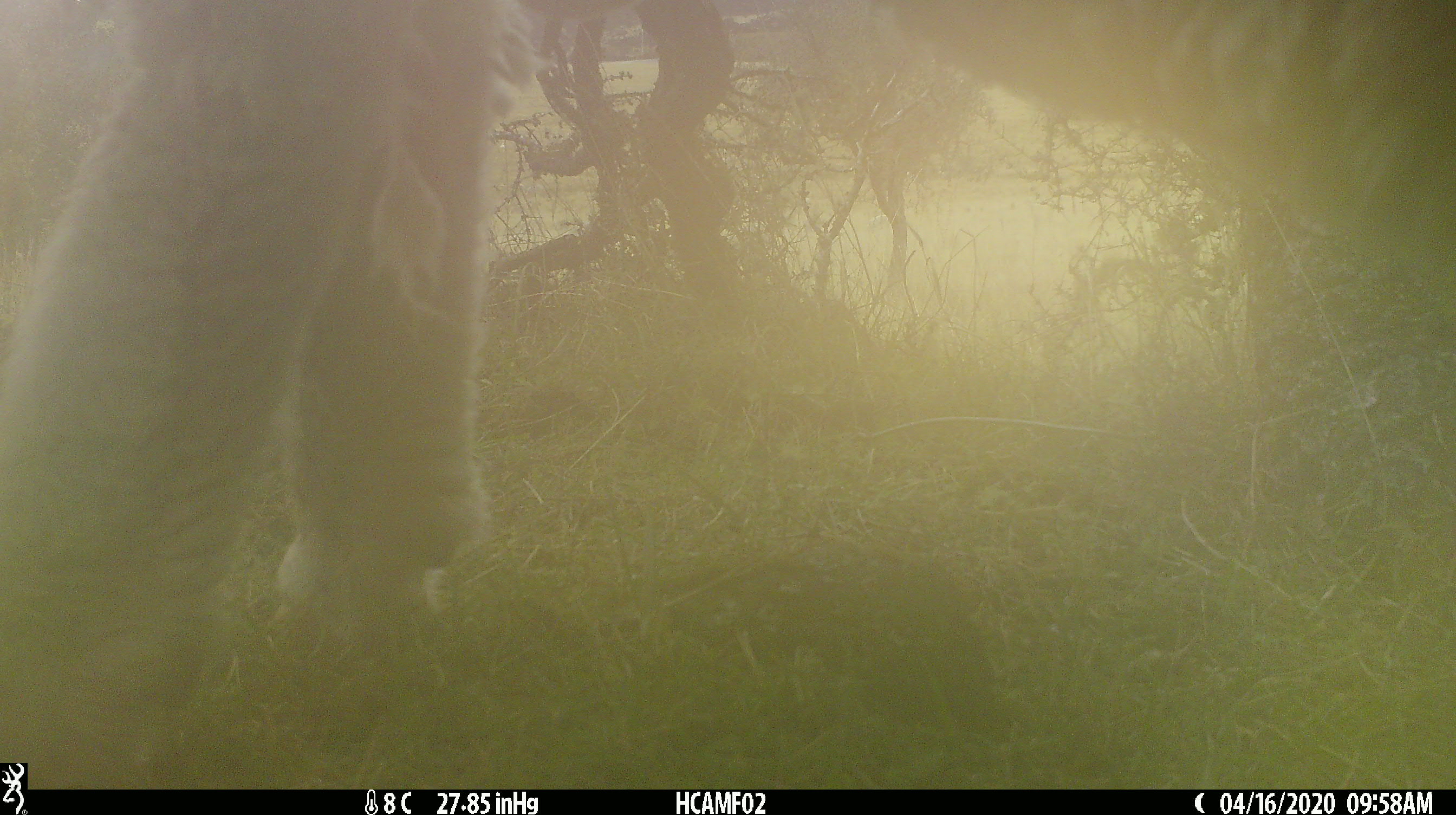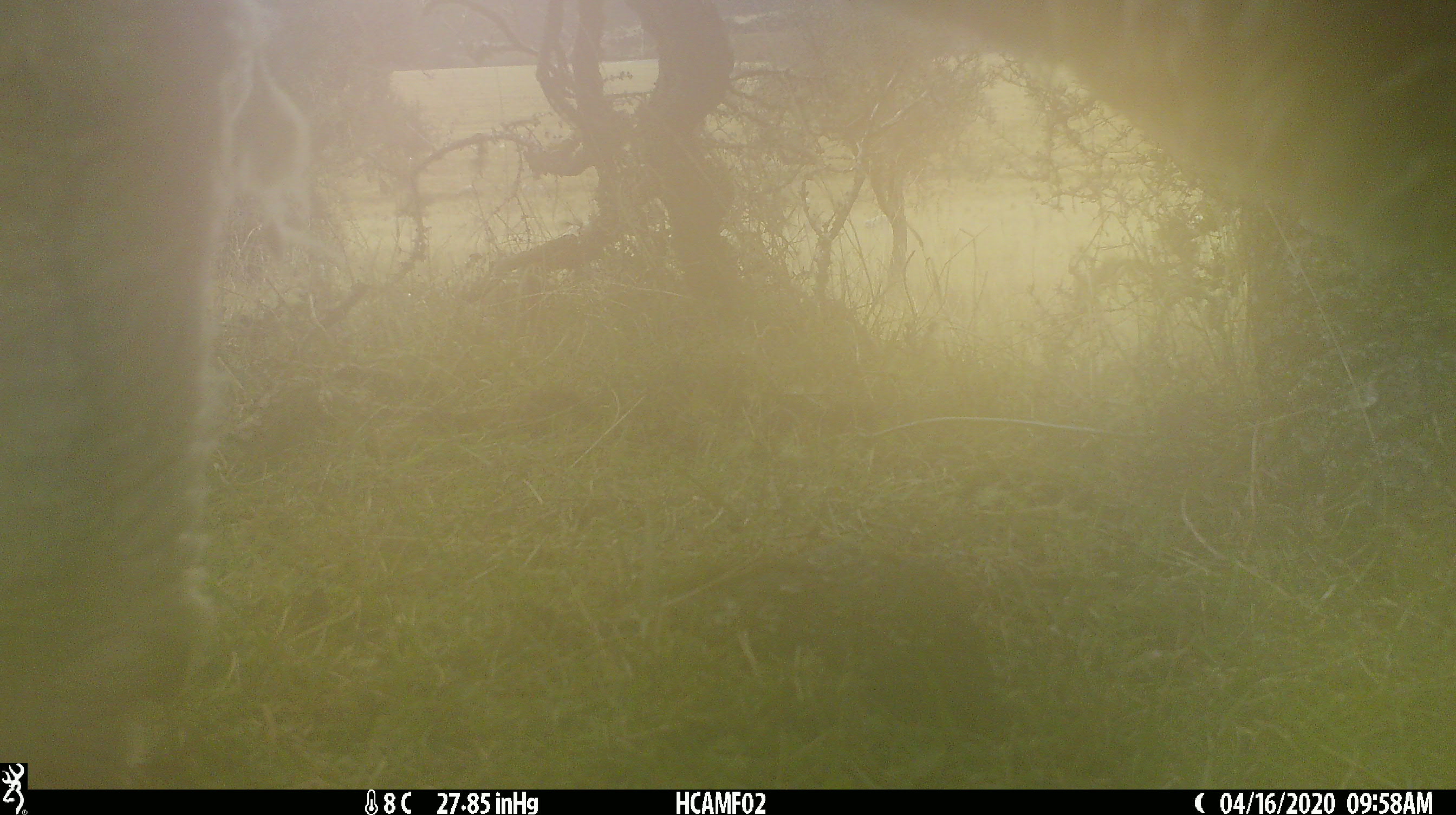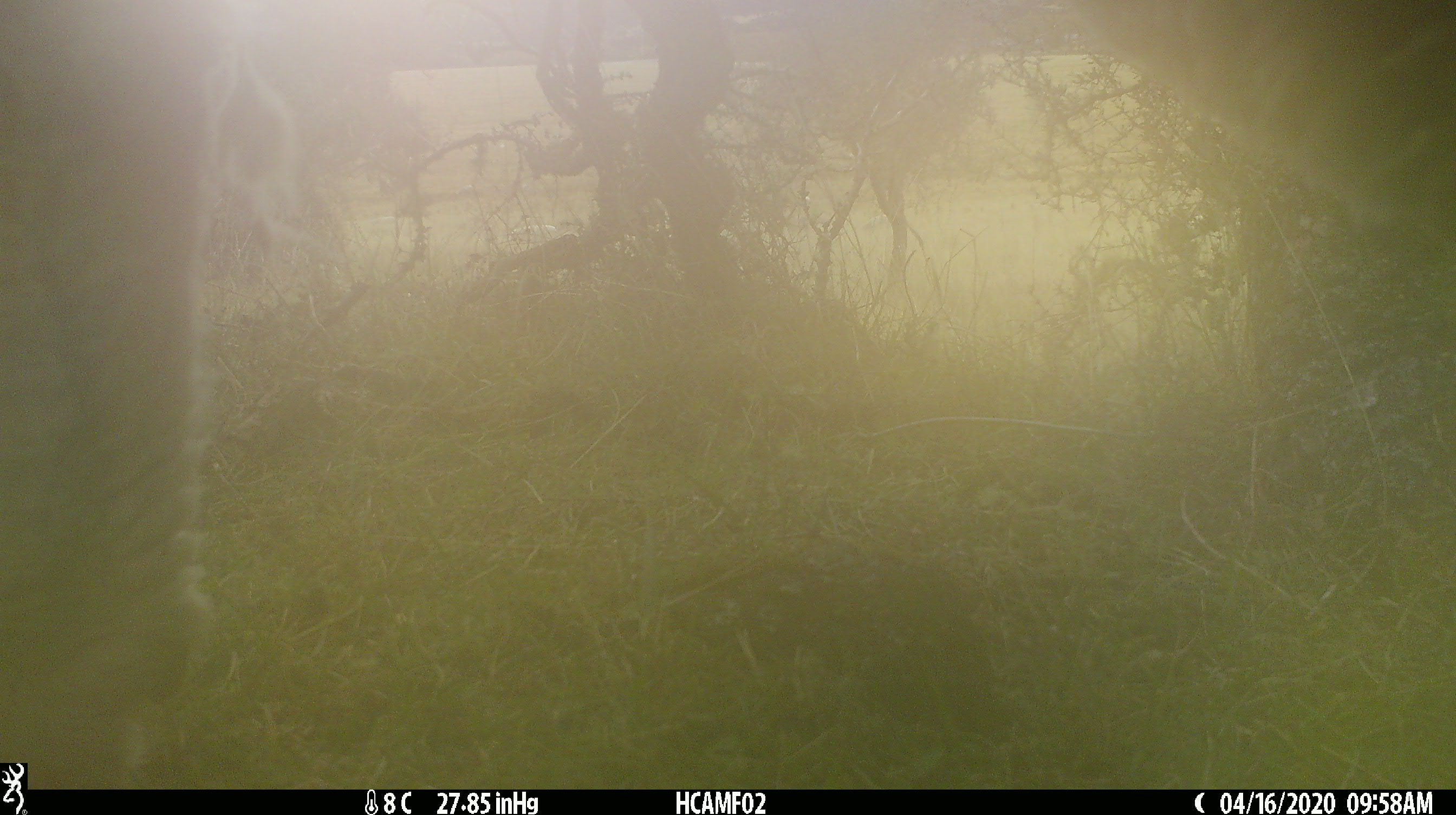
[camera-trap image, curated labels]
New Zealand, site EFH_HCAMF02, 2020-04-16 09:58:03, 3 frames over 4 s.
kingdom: Animalia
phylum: Chordata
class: Mammalia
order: Artiodactyla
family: Bovidae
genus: Ovis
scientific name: Ovis aries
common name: domestic sheep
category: sheep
Sheep (domestic sheep) (Ovis aries).